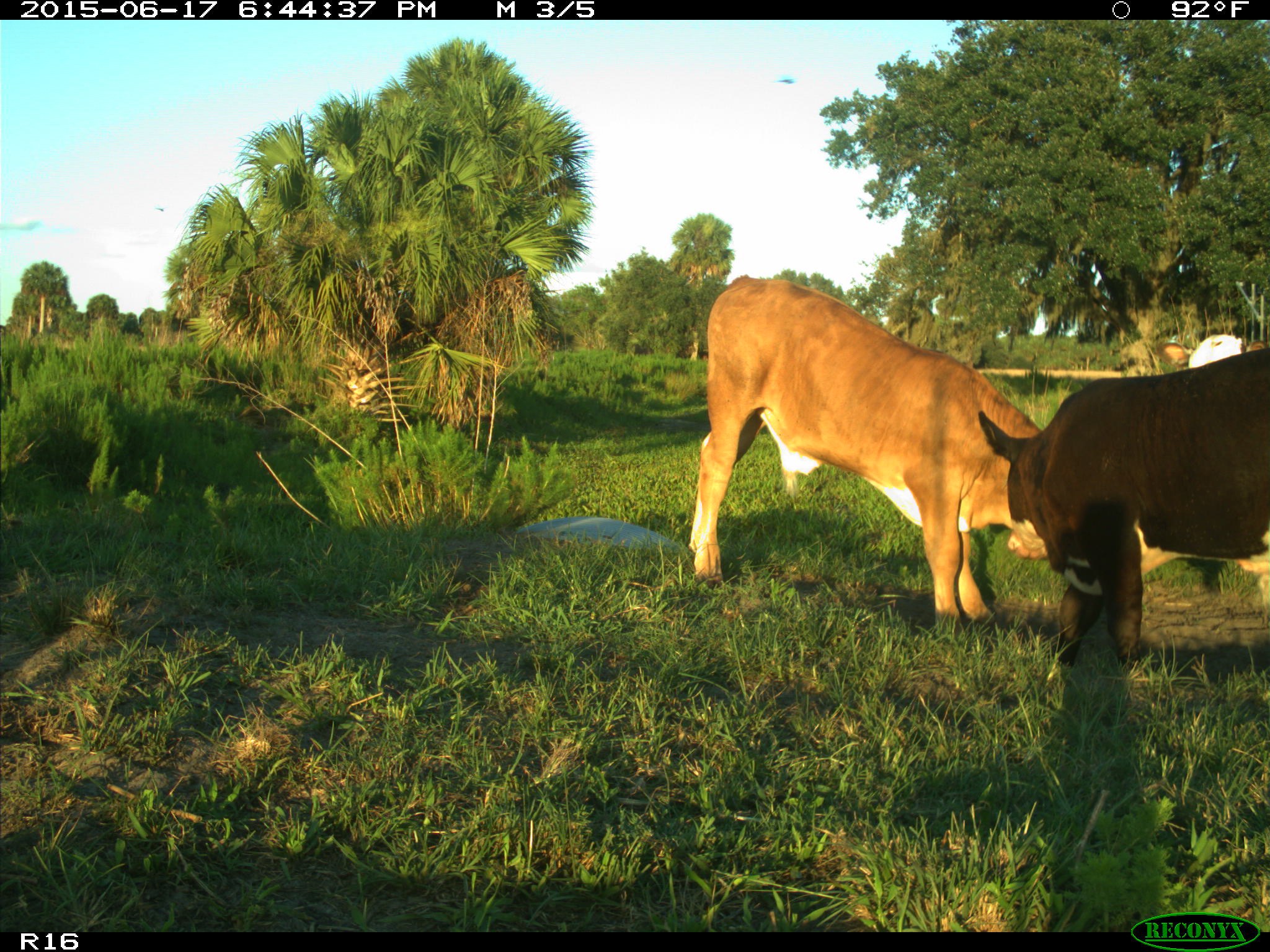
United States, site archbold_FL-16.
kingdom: Animalia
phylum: Chordata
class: Mammalia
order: Artiodactyla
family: Bovidae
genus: Bos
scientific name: Bos taurus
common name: domestic cow